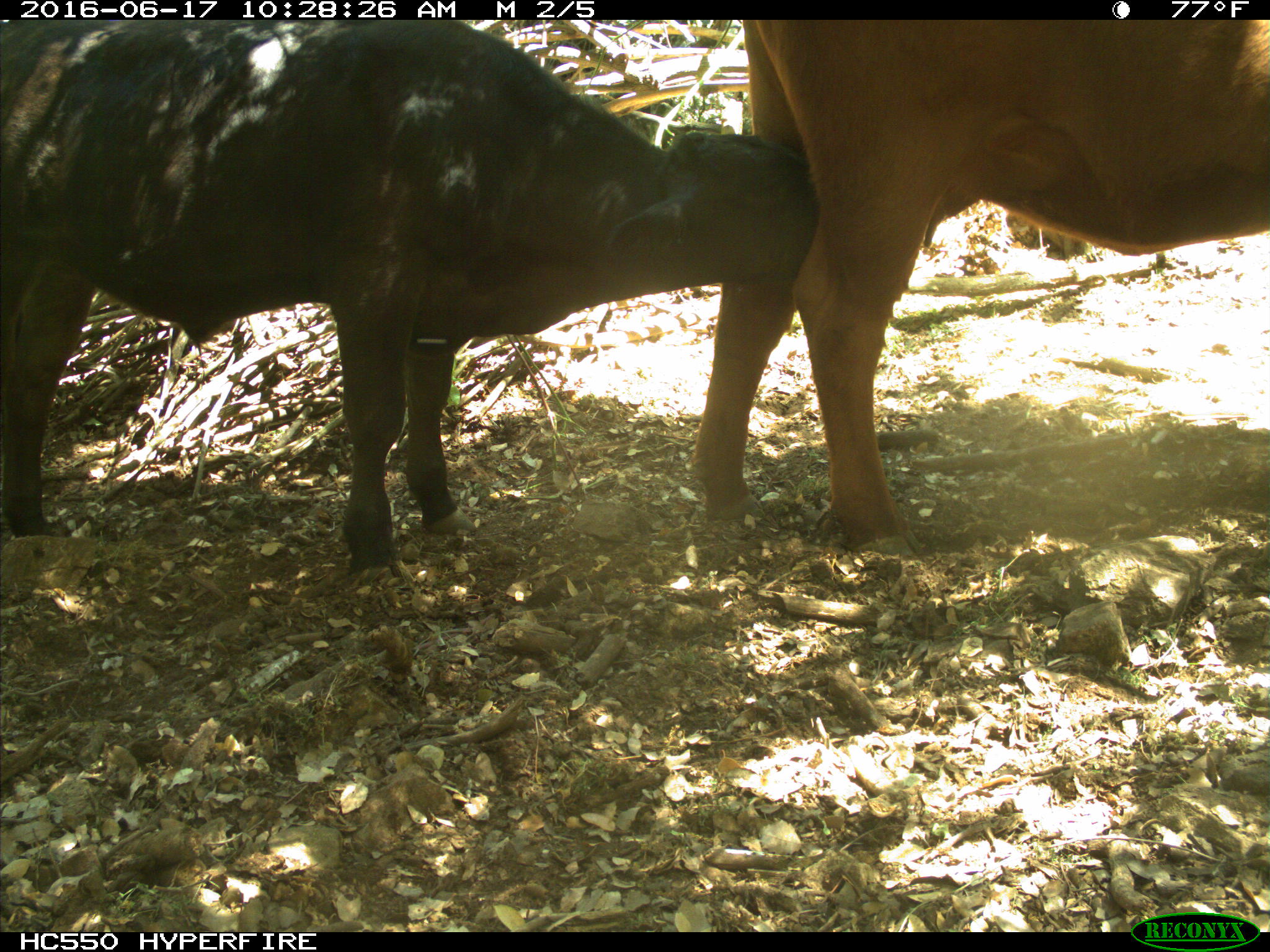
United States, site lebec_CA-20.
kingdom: Animalia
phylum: Chordata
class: Mammalia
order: Artiodactyla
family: Bovidae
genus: Bos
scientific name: Bos taurus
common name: domestic cow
Bos taurus (domestic cow).